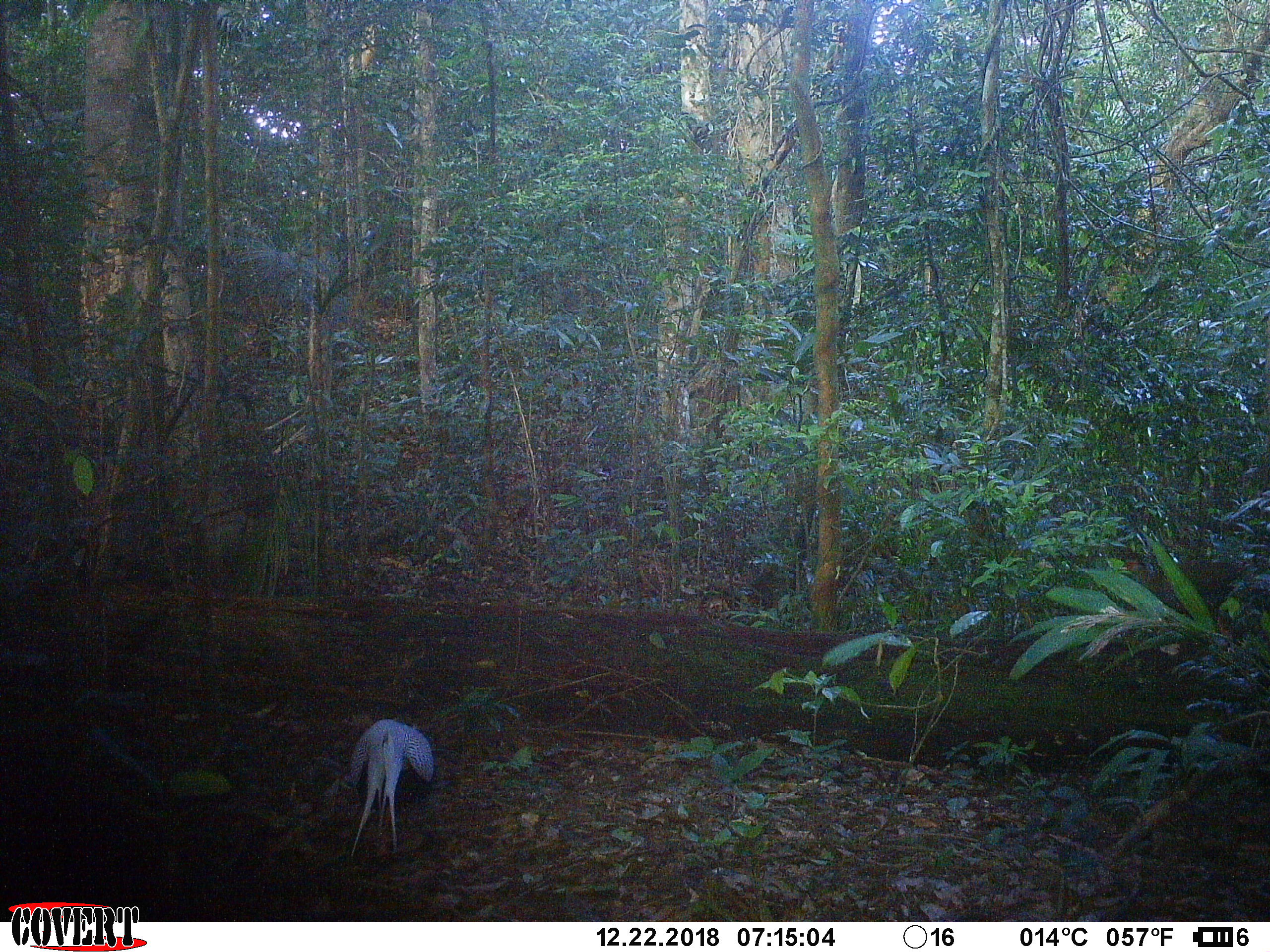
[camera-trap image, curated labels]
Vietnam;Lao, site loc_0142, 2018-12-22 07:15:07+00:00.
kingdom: Animalia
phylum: Chordata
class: Aves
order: Galliformes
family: Phasianidae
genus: Lophura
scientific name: Lophura nycthemera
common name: silver pheasant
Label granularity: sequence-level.